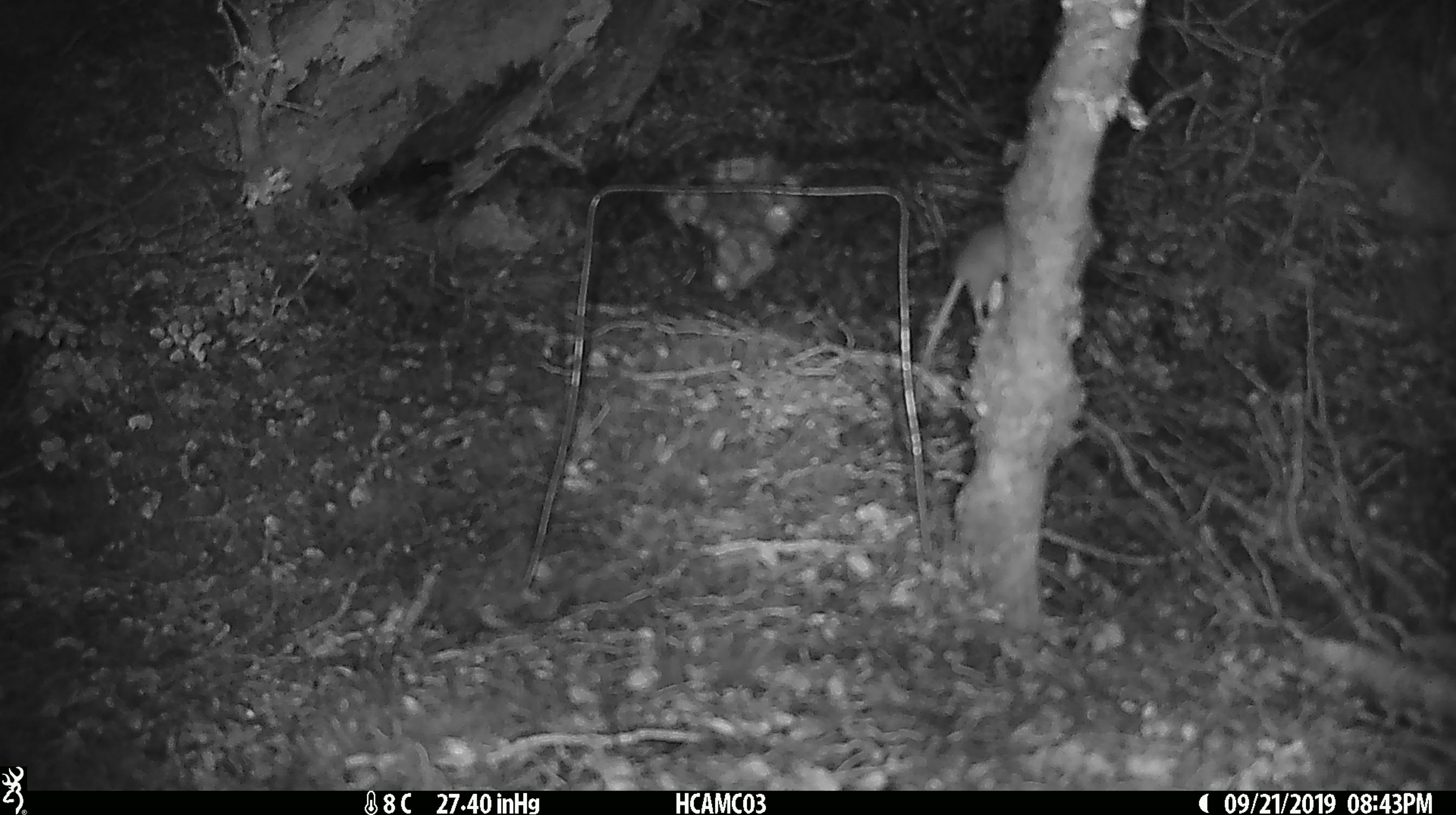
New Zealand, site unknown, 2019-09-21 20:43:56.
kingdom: Animalia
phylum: Chordata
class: Mammalia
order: Rodentia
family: Muridae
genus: Mus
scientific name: Mus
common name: mouse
Mouse (Mus).